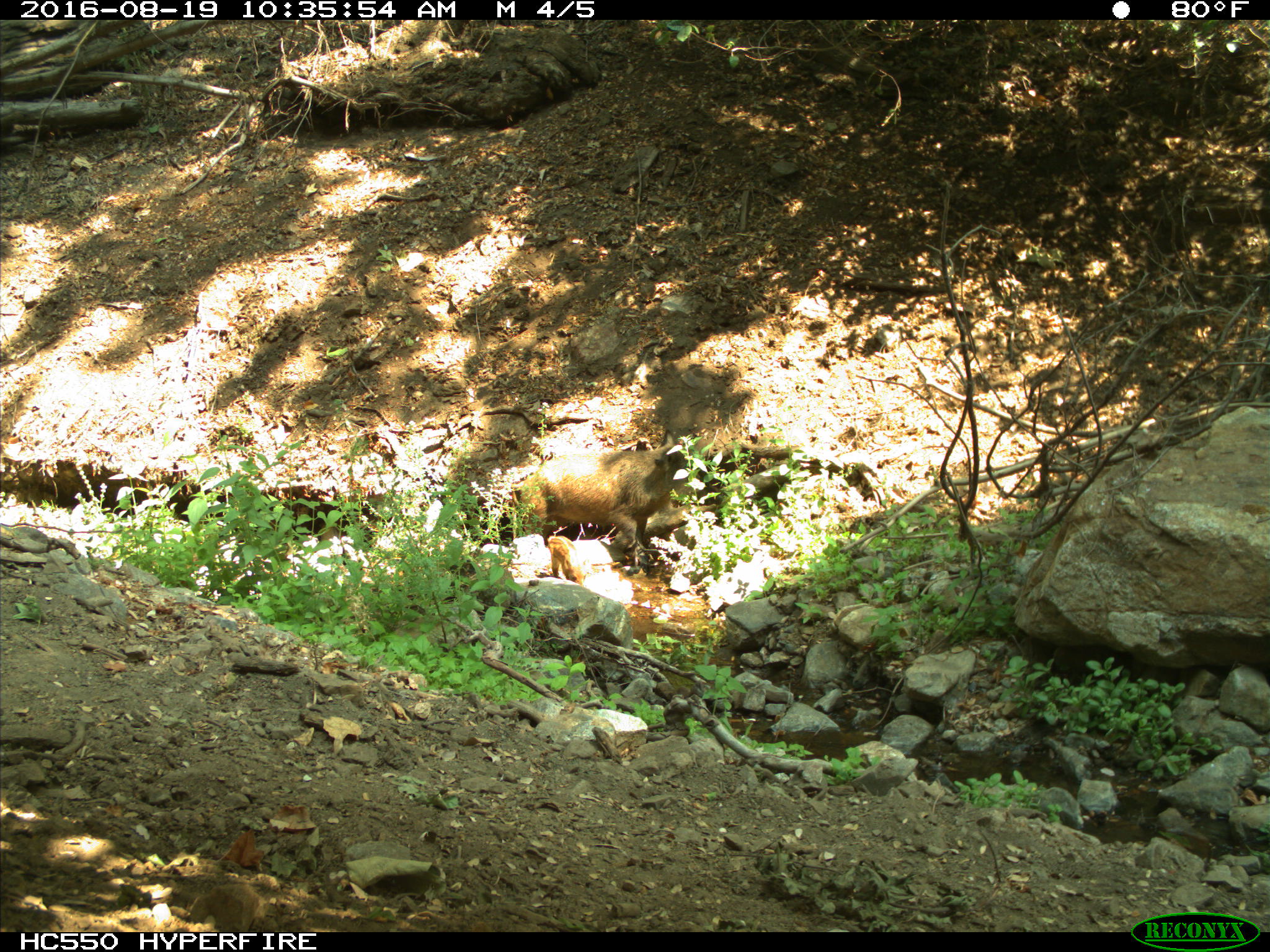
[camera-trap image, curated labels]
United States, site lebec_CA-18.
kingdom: Animalia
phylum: Chordata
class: Mammalia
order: Artiodactyla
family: Suidae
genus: Sus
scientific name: Sus scrofa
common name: wild boar